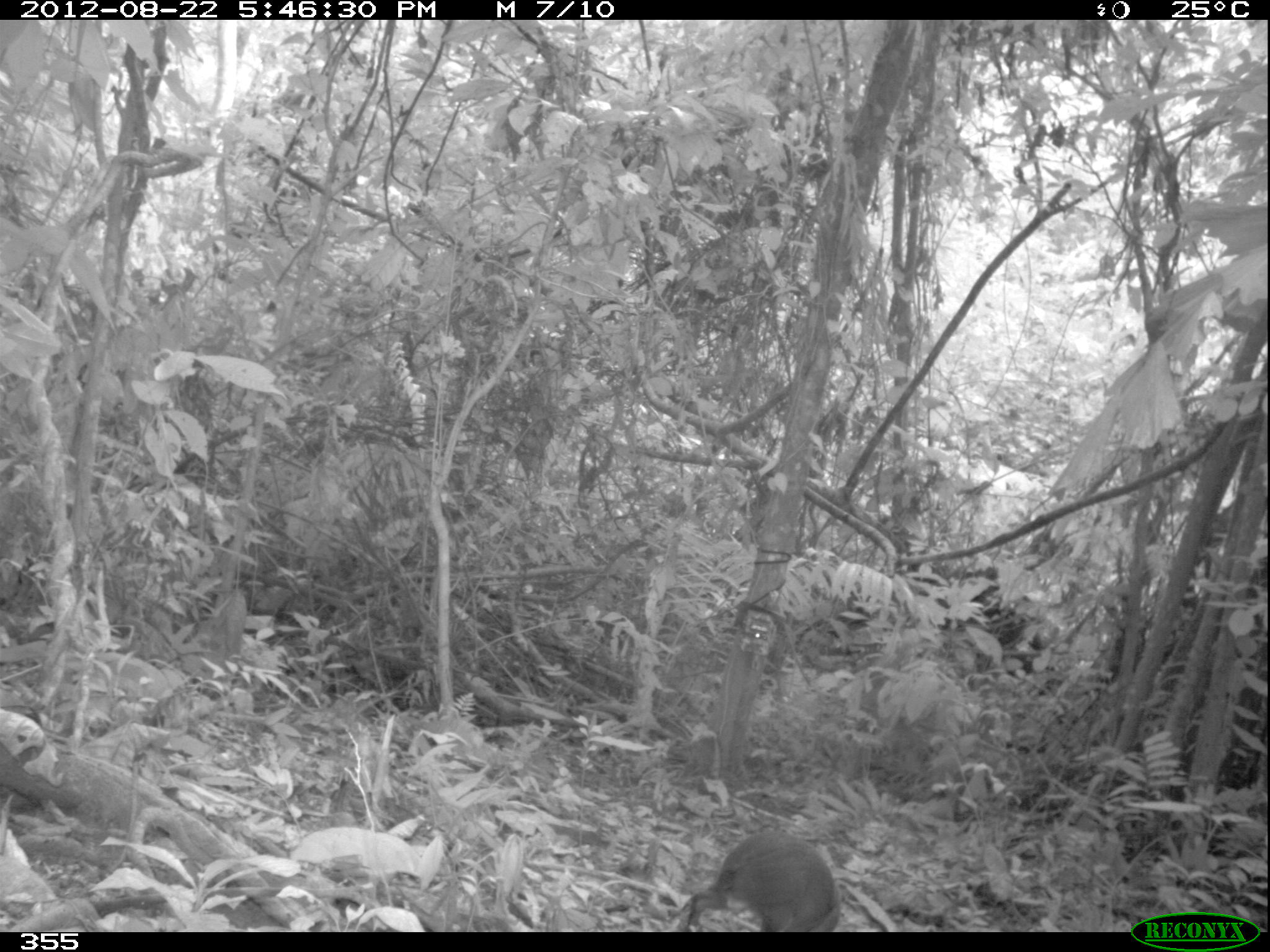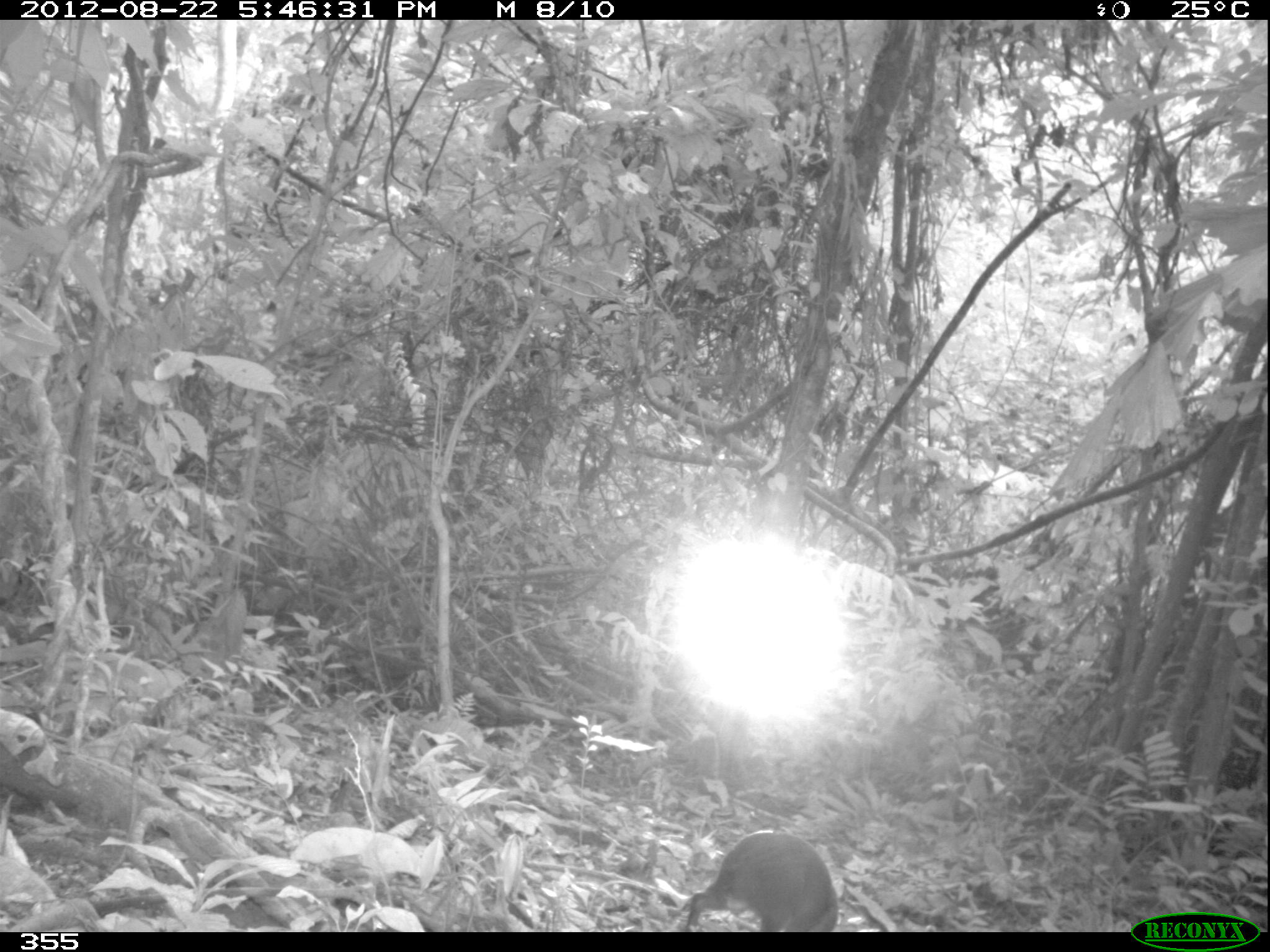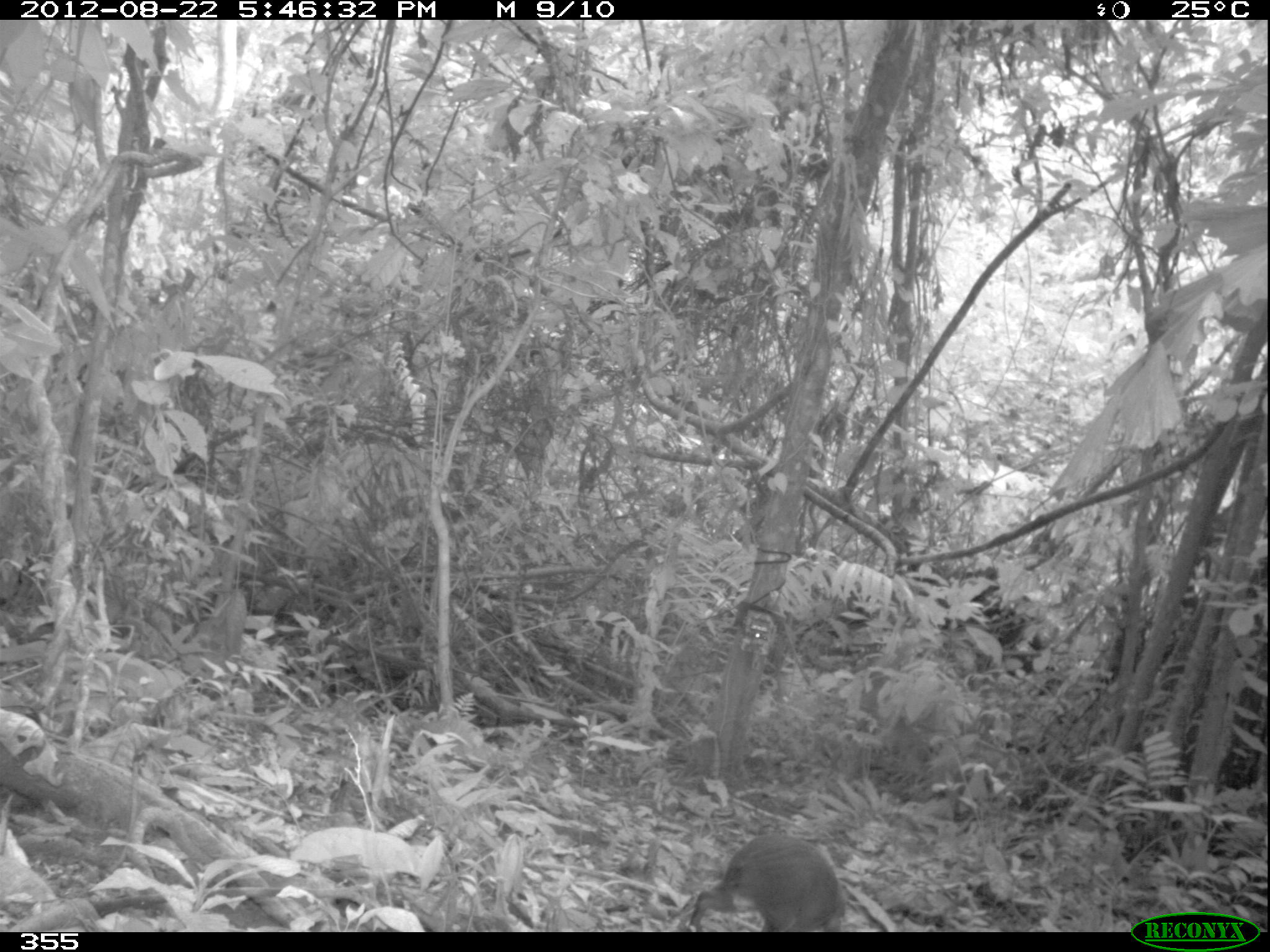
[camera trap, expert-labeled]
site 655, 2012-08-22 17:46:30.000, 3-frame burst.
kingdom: Animalia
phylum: Chordata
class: Mammalia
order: Rodentia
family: Dasyproctidae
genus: Dasyprocta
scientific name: Dasyprocta punctata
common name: central american agouti